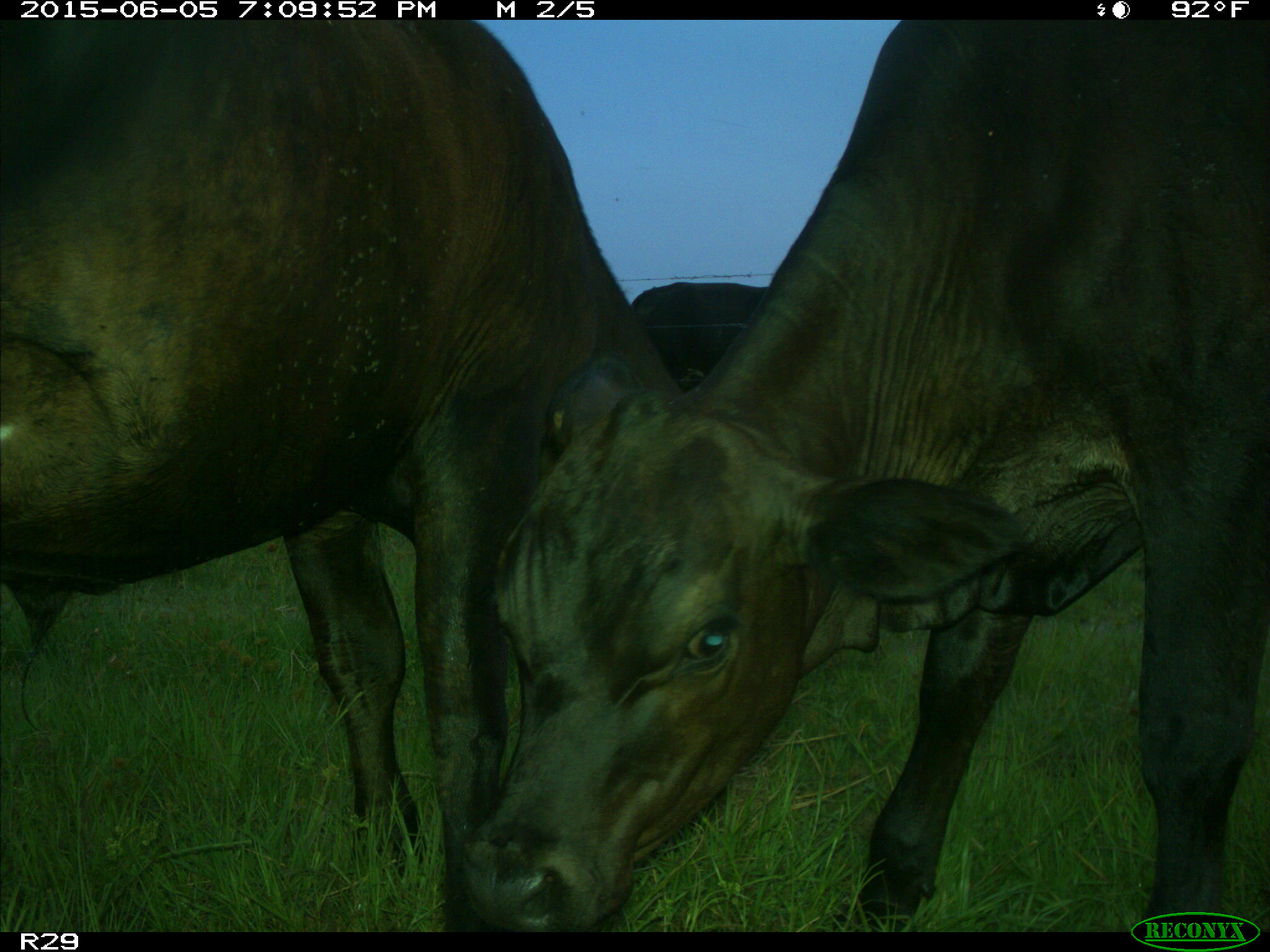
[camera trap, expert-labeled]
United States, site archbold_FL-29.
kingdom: Animalia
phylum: Chordata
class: Mammalia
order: Artiodactyla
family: Bovidae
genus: Bos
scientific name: Bos taurus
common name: domestic cow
Bos taurus (domestic cow).